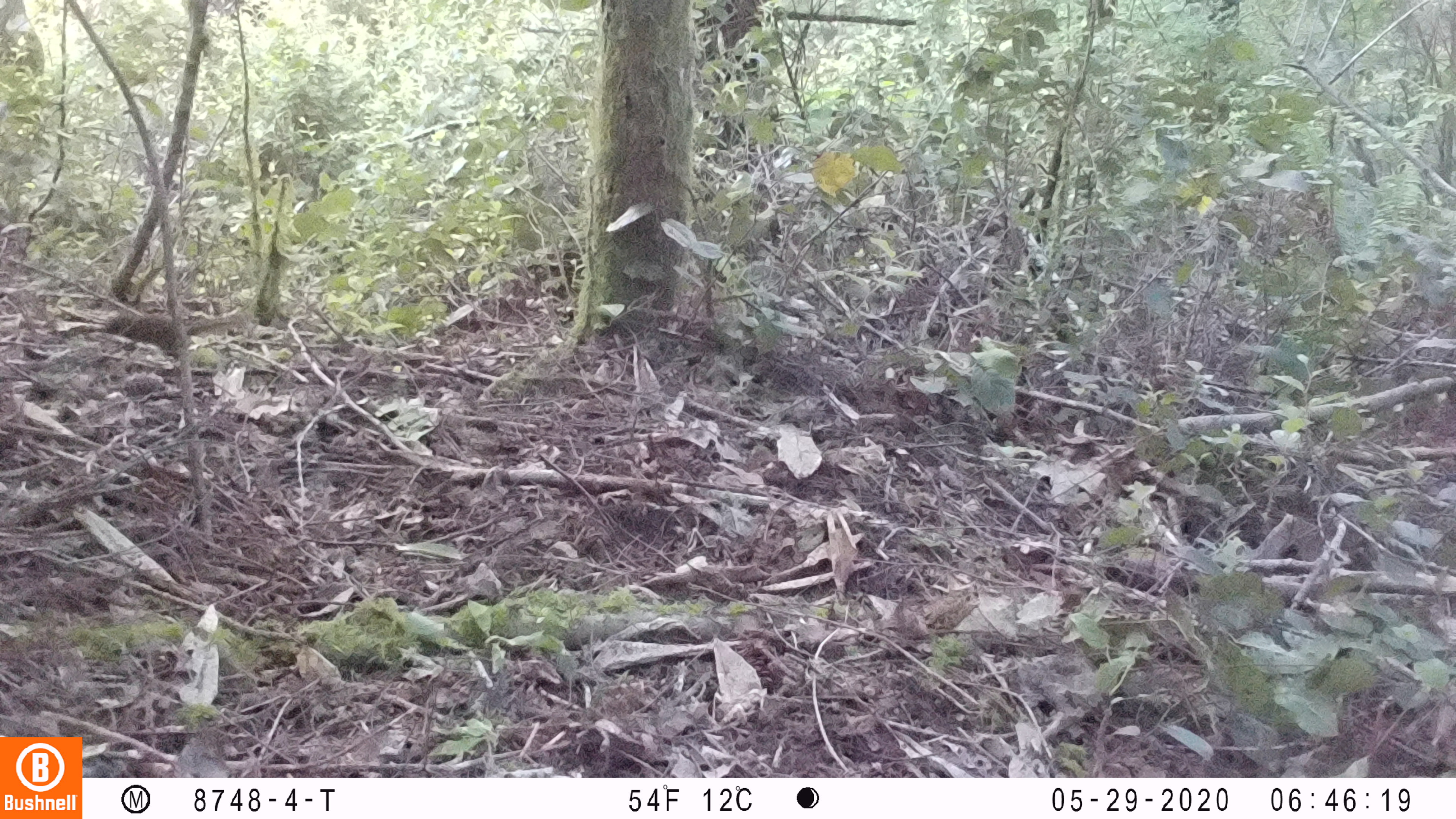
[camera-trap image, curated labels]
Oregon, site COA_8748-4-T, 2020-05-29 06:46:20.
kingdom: Animalia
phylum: Chordata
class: Mammalia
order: Rodentia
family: Sciuridae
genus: Tamiasciurus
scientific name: Tamiasciurus douglasii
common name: douglas squirrel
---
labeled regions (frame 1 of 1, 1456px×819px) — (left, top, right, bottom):
douglas squirrel: (96, 305, 251, 354)